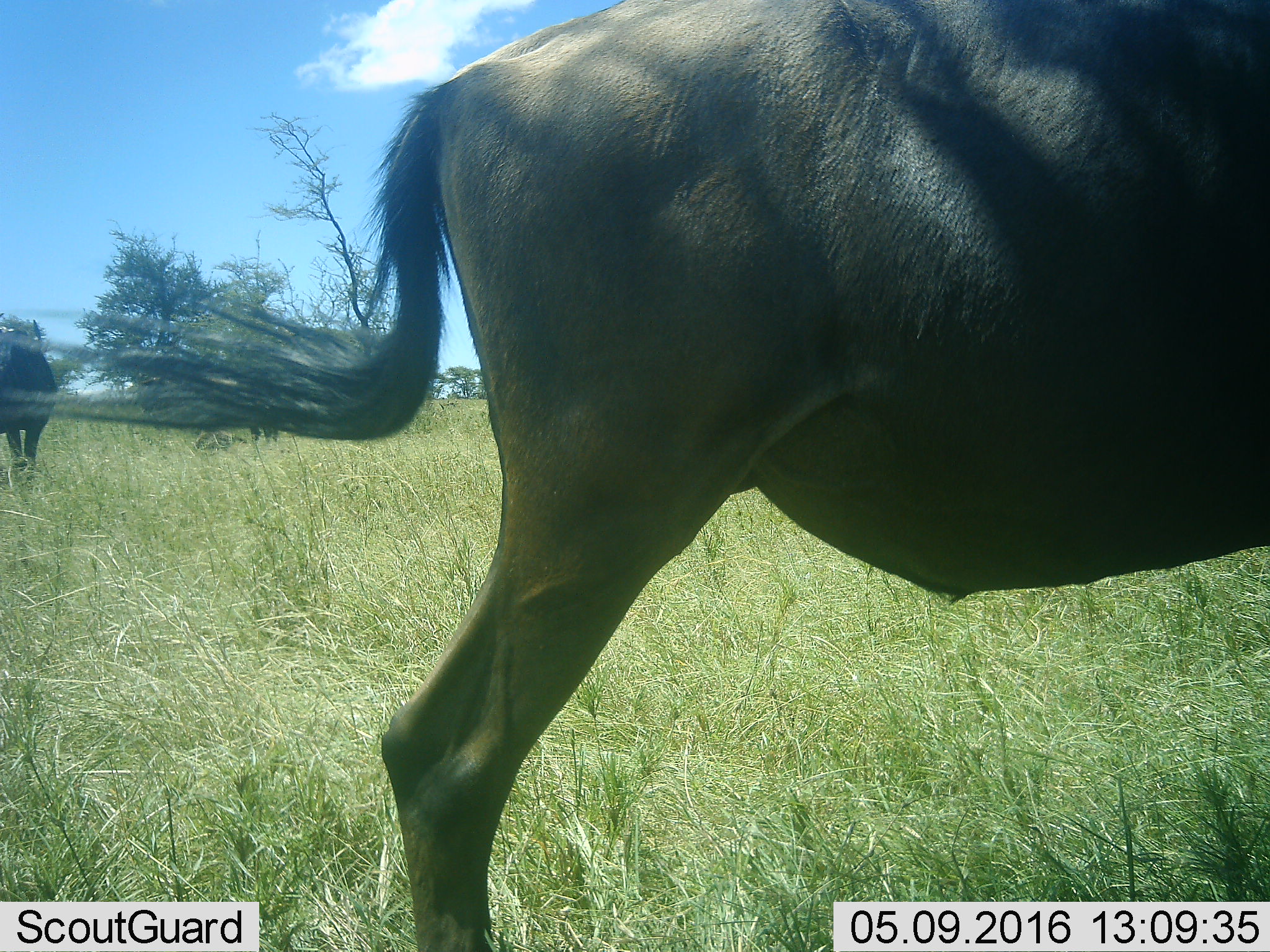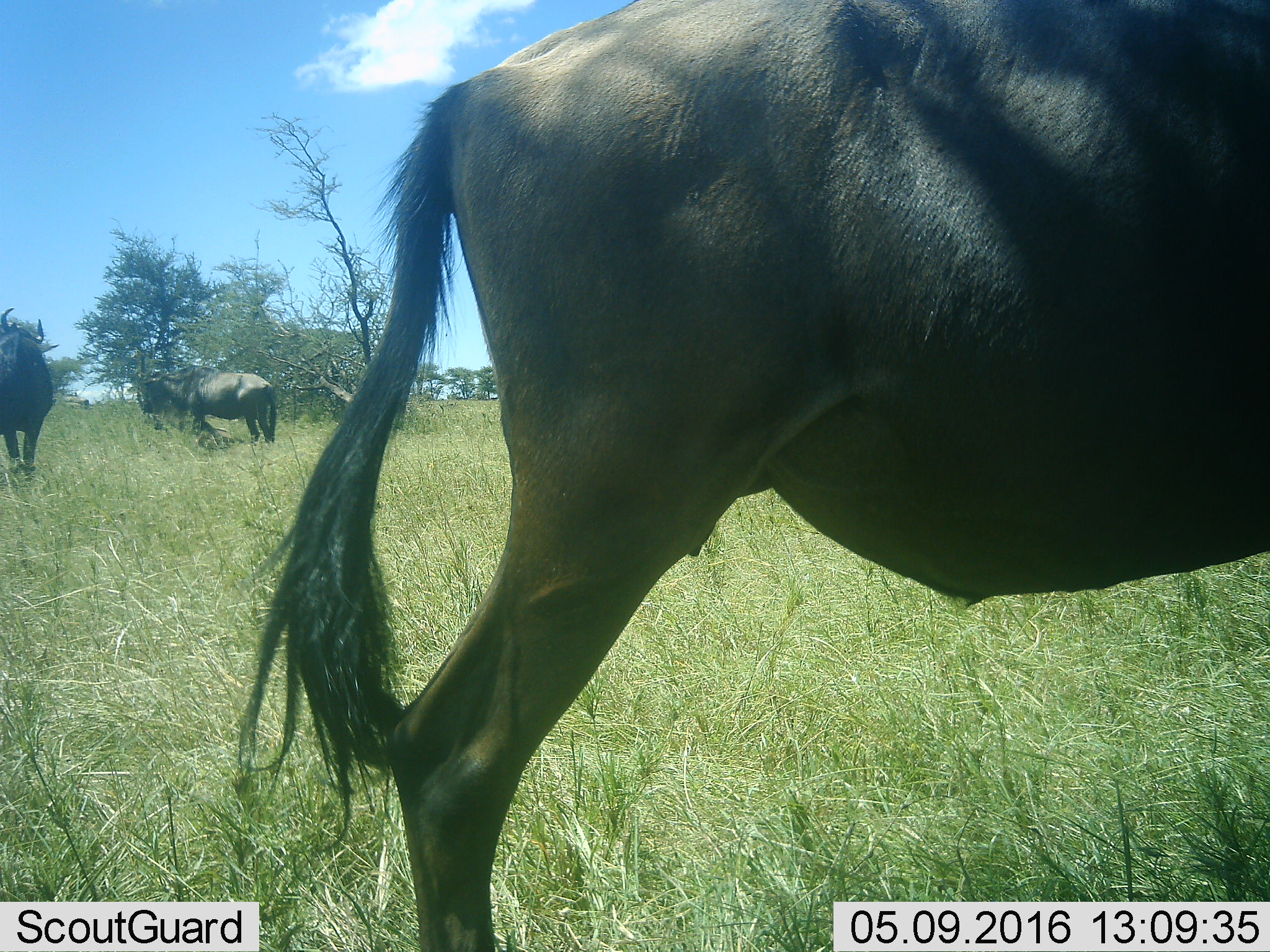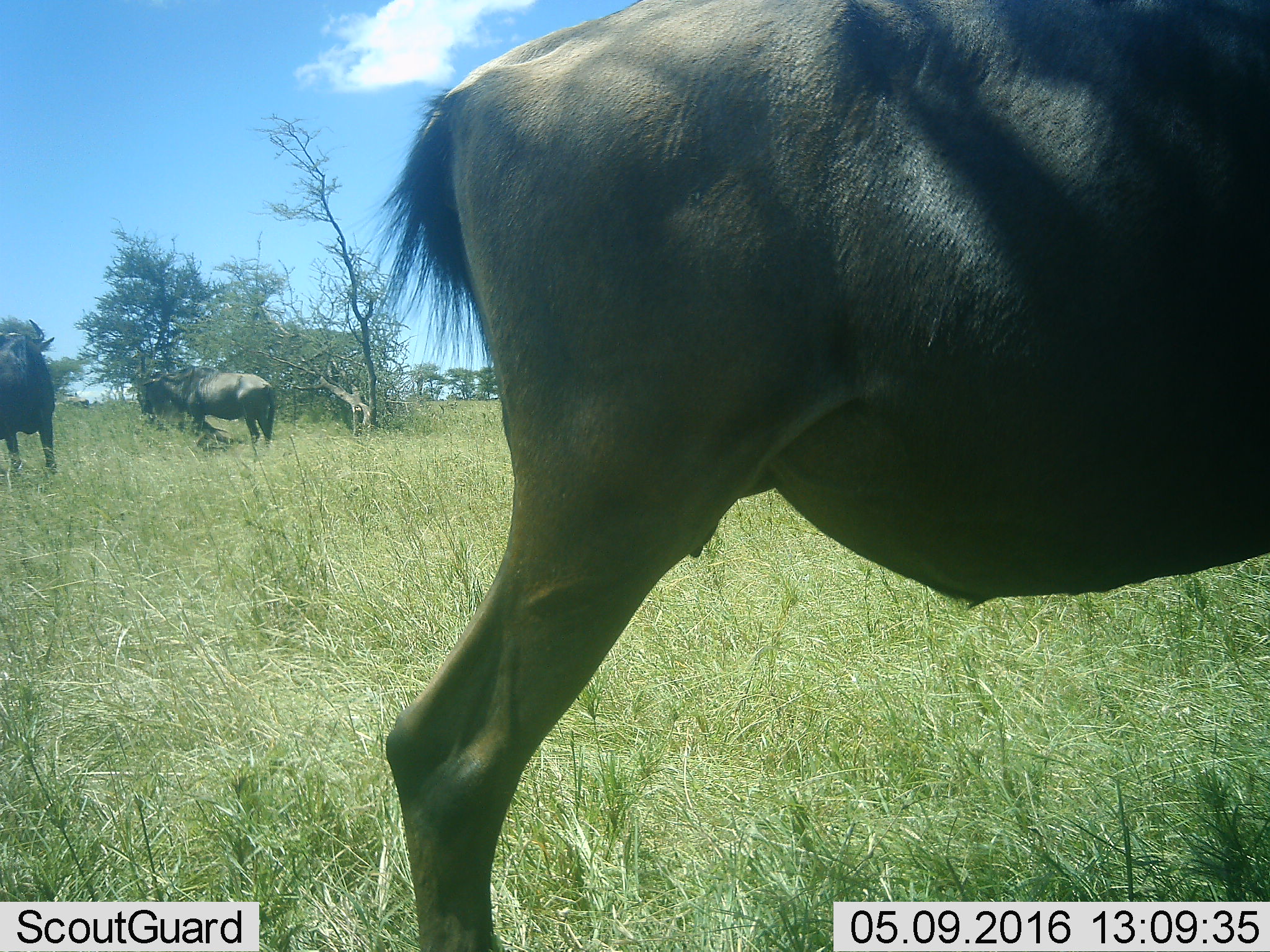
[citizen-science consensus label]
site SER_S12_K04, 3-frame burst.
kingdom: Animalia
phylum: Chordata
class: Mammalia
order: Artiodactyla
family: Bovidae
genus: Connochaetes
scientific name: Connochaetes taurinus taurinus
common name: blue wildebeest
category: wildebeestblue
Wildebeestblue (blue wildebeest) (Connochaetes taurinus taurinus), count 2. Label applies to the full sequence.